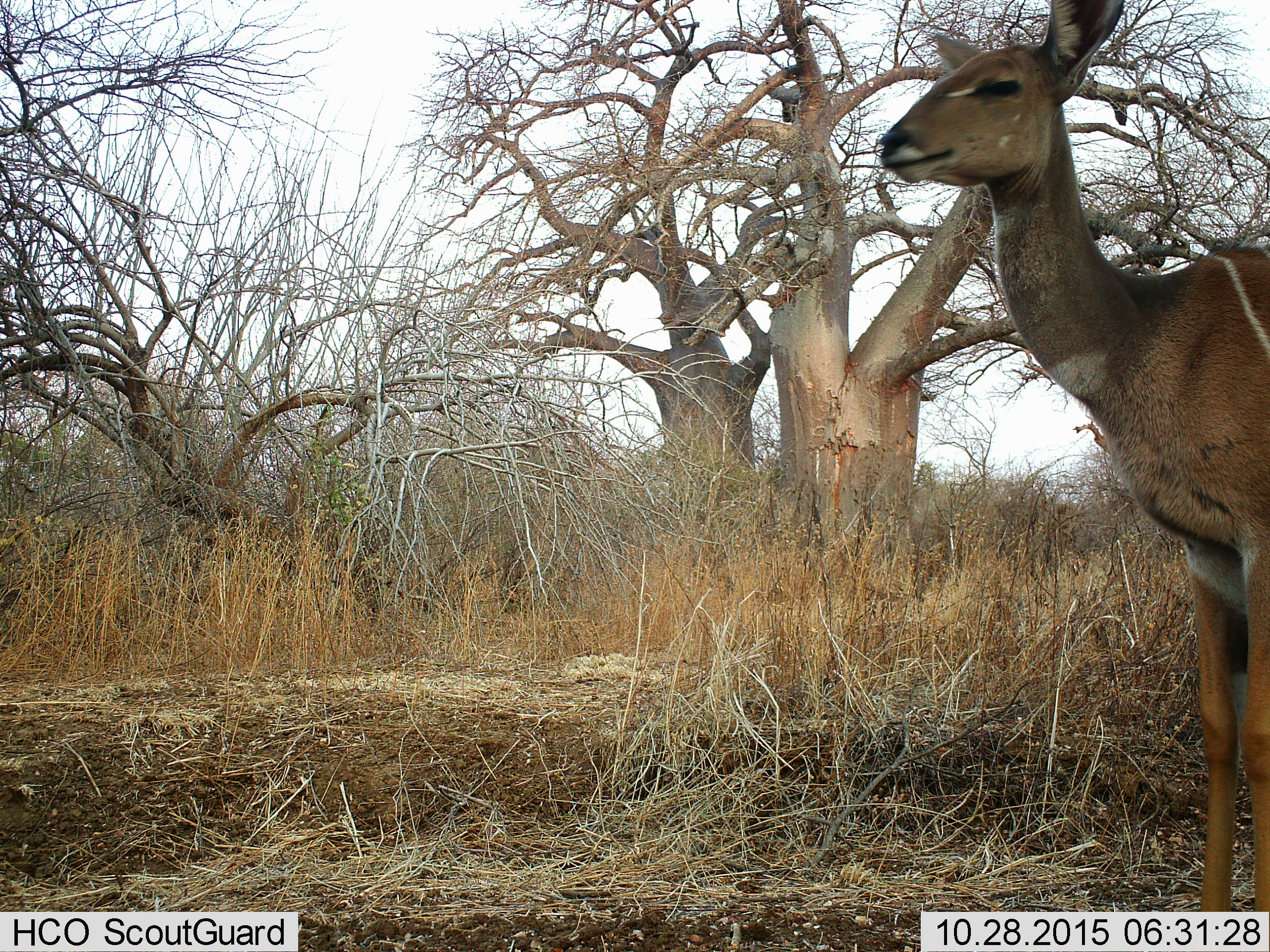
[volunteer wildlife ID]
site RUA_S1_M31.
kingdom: Animalia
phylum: Chordata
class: Mammalia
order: Artiodactyla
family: Bovidae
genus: Tragelaphus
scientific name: Tragelaphus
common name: kudu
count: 1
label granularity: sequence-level